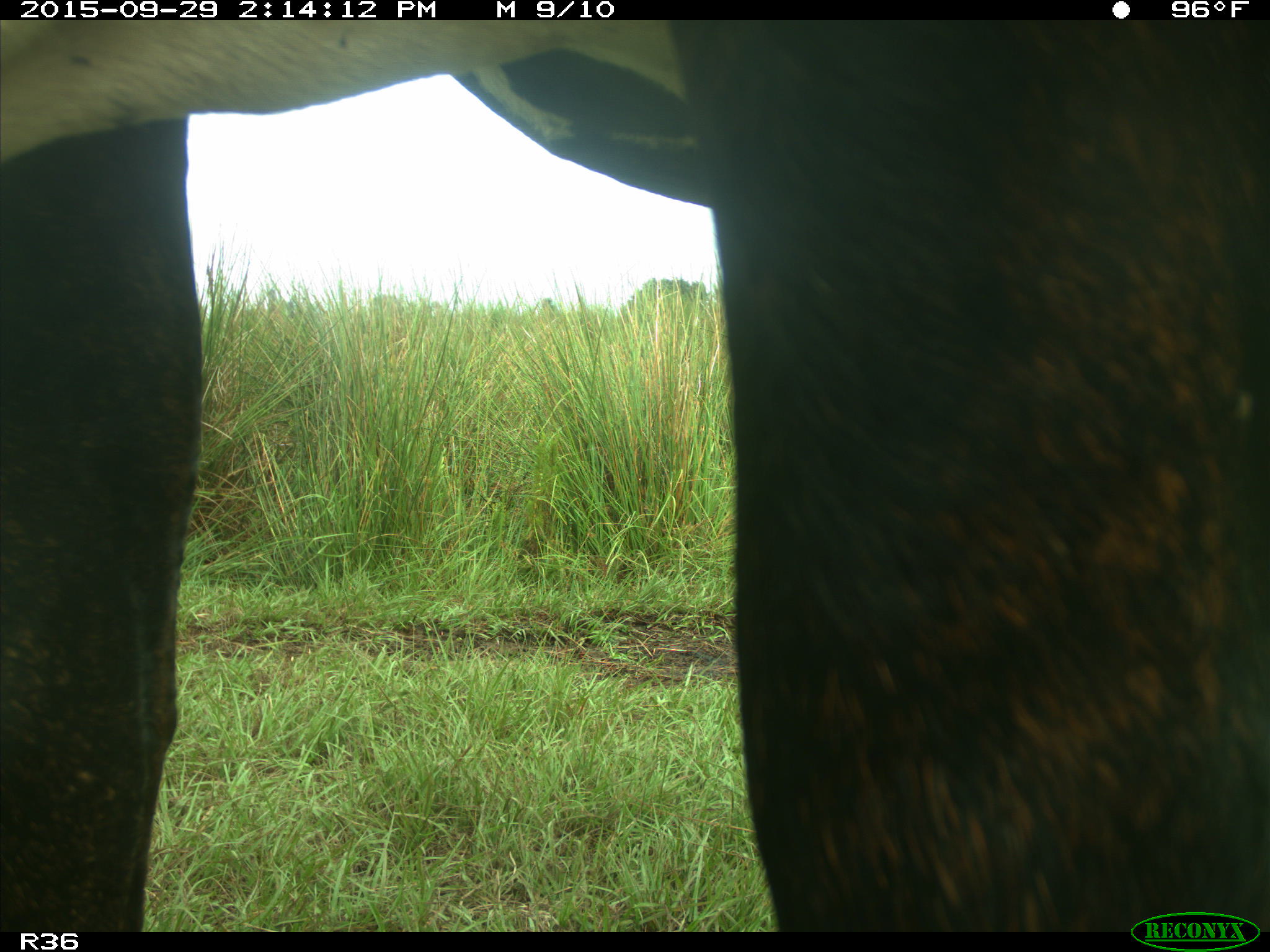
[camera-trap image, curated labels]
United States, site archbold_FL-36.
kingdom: Animalia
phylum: Chordata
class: Mammalia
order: Artiodactyla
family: Bovidae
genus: Bos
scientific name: Bos taurus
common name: domestic cow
Bos taurus (domestic cow).